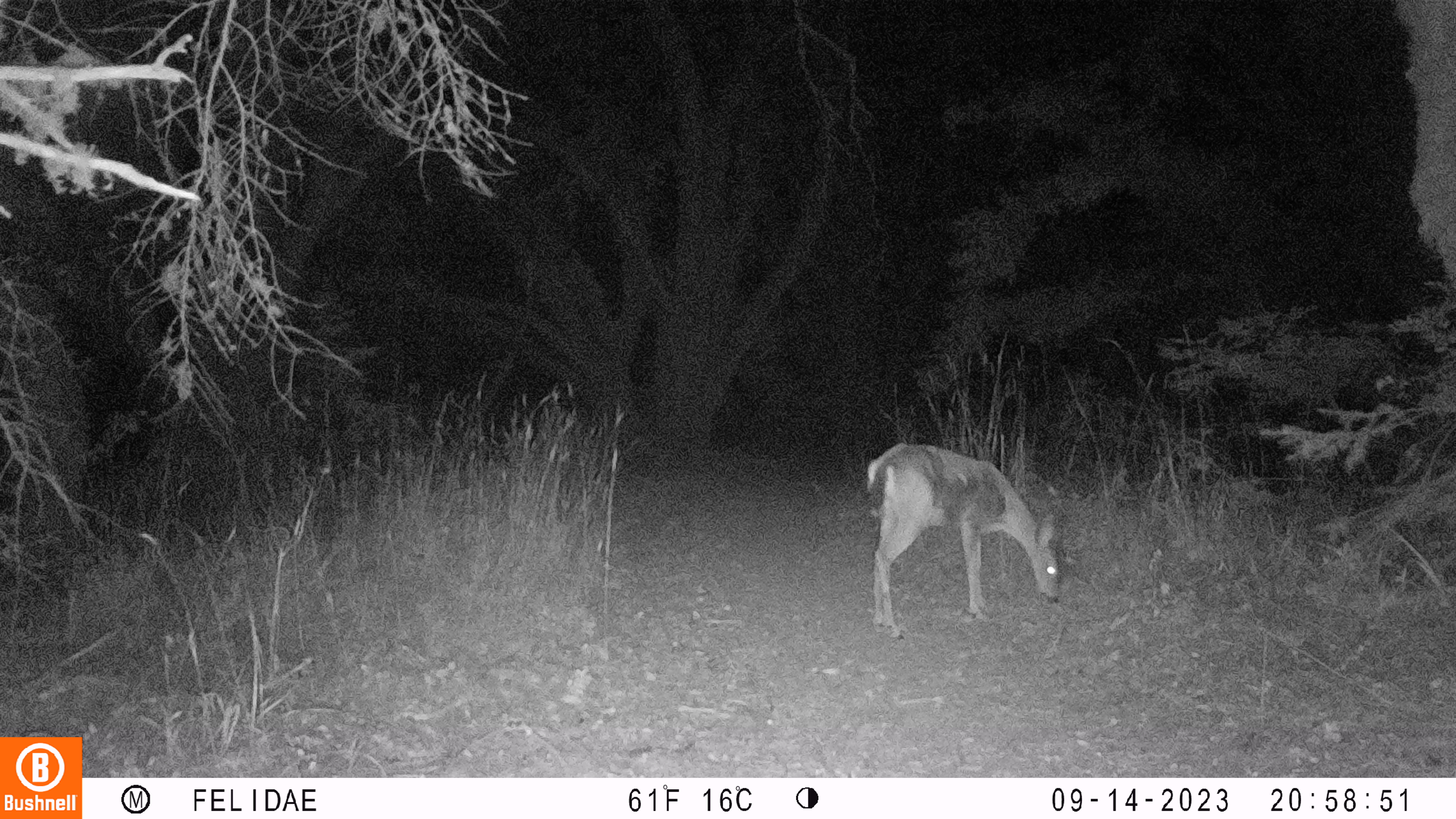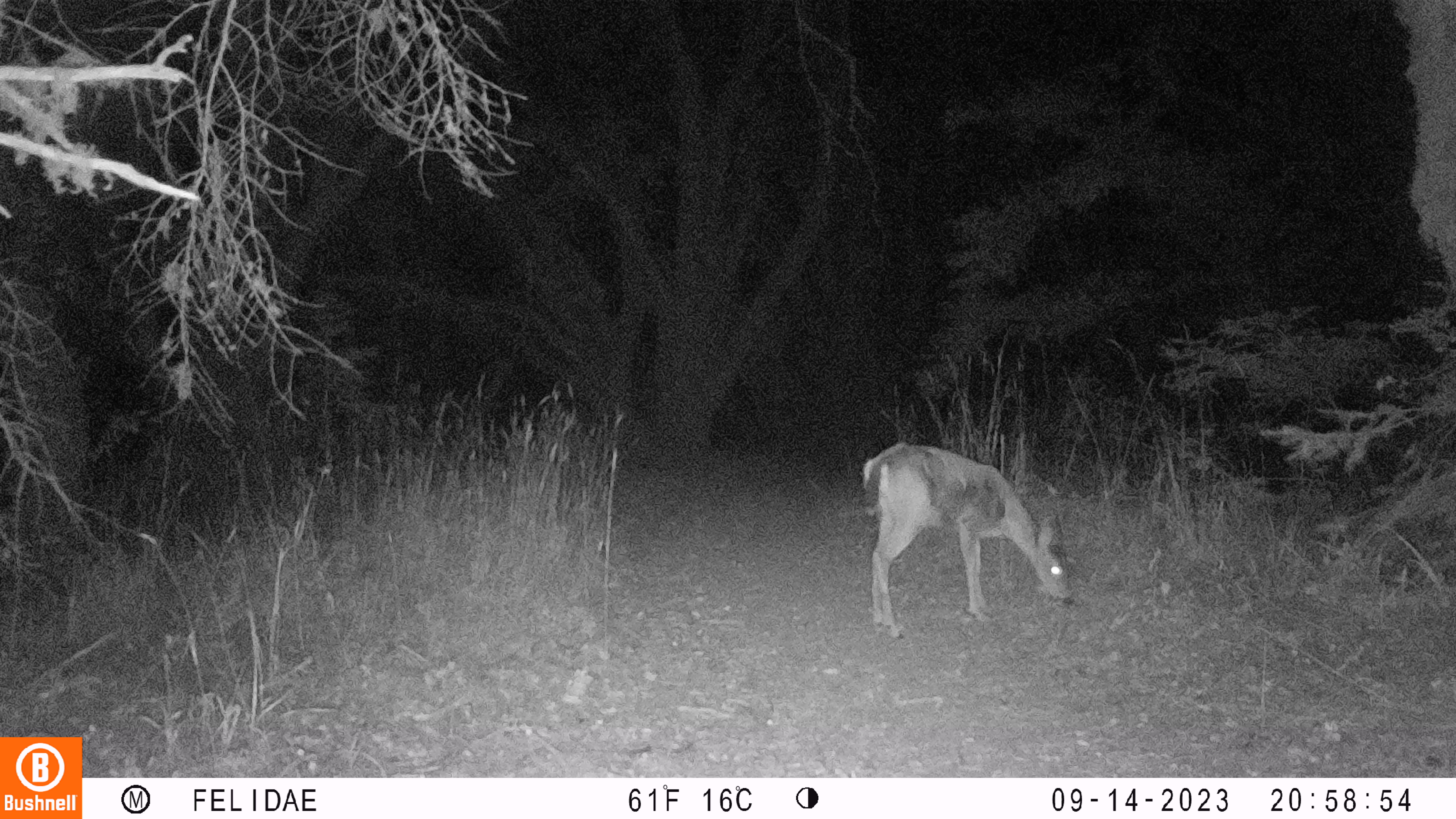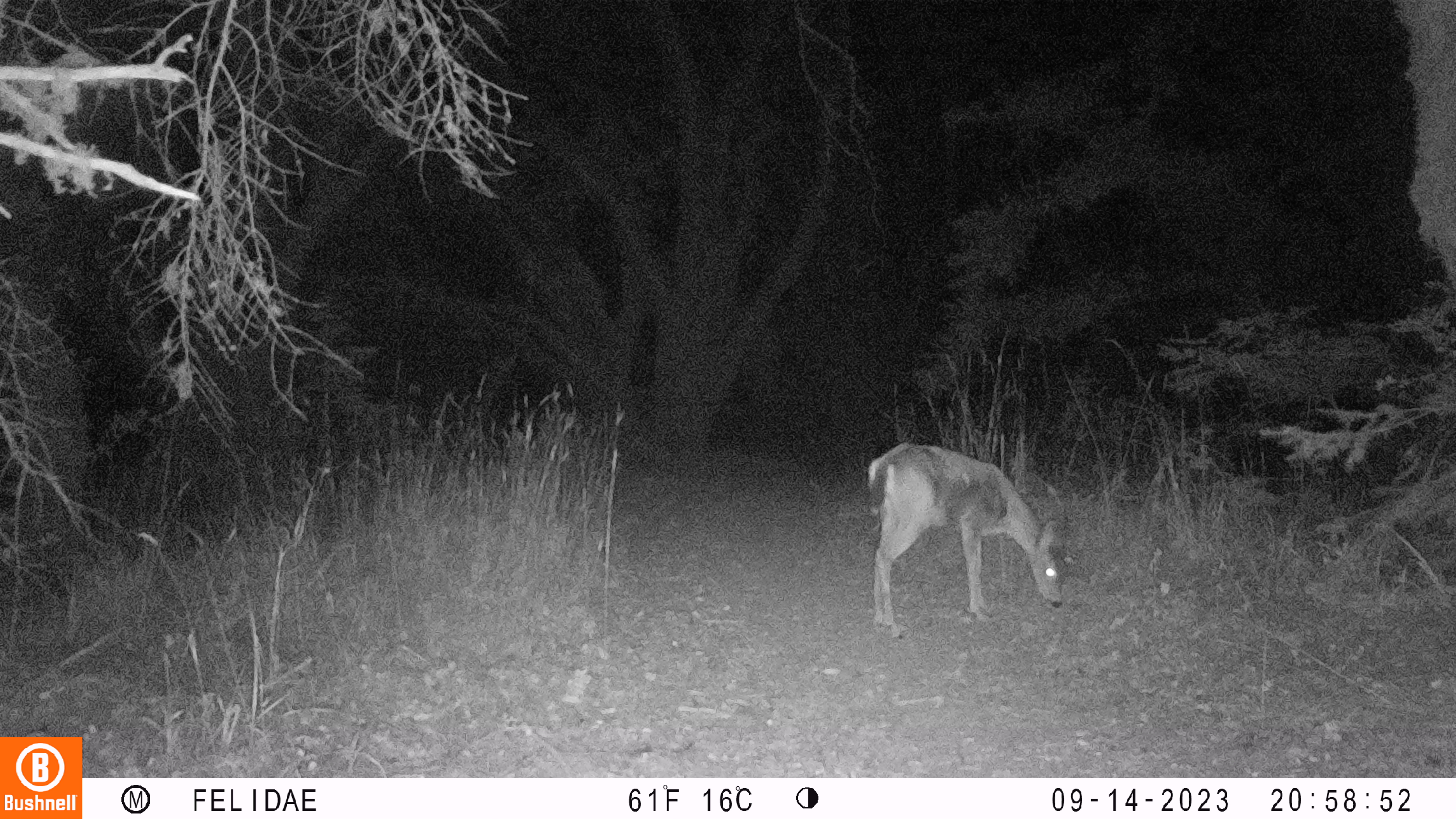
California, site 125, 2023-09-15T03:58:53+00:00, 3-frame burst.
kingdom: Animalia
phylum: Chordata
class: Mammalia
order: Artiodactyla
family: Cervidae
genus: Odocoileus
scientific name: Odocoileus hemionus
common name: mule deer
Mule deer (Odocoileus hemionus).